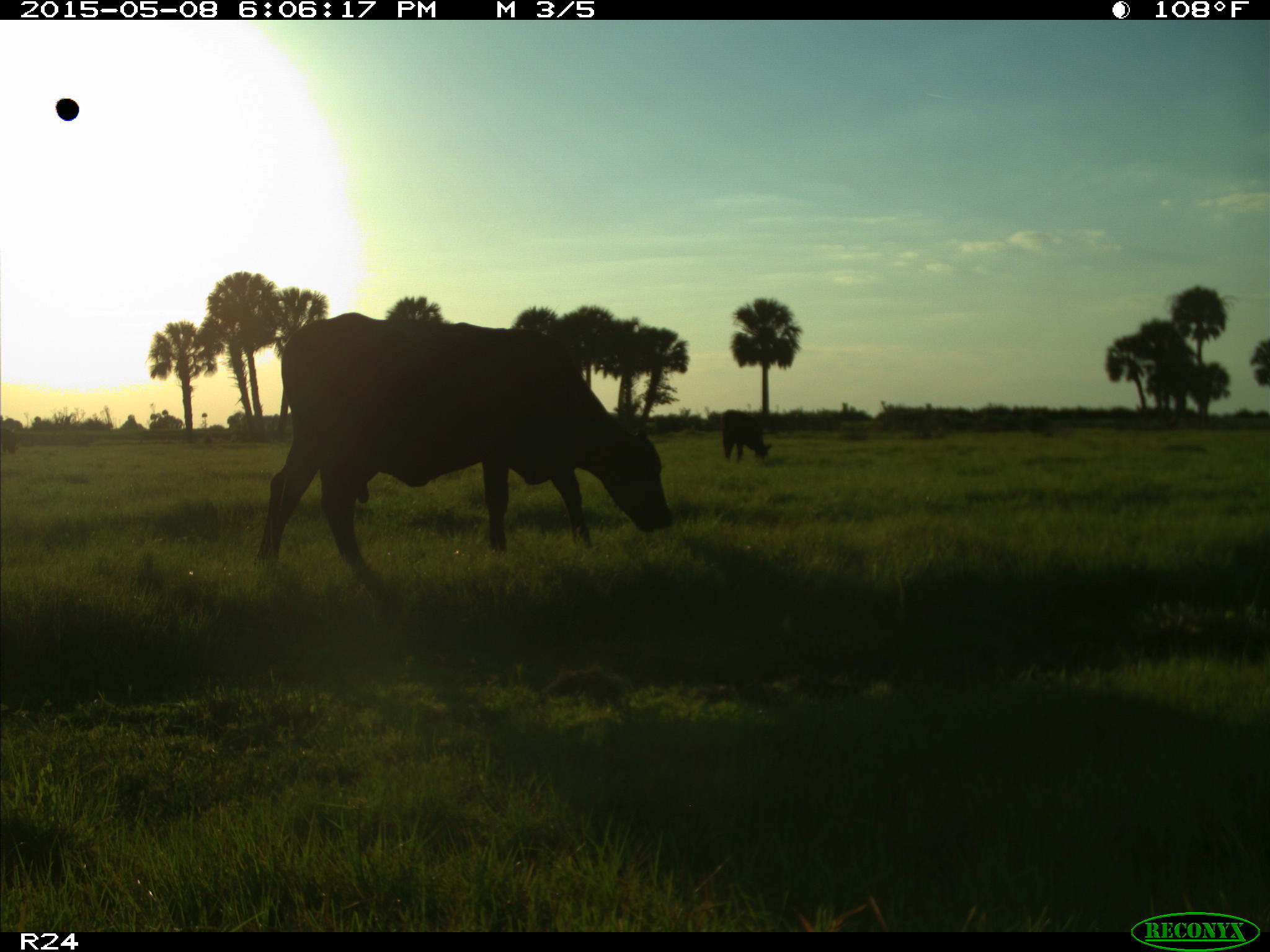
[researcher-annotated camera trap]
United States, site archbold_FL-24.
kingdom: Animalia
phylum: Chordata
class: Mammalia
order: Artiodactyla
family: Bovidae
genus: Bos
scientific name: Bos taurus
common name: domestic cow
Bos taurus (domestic cow).